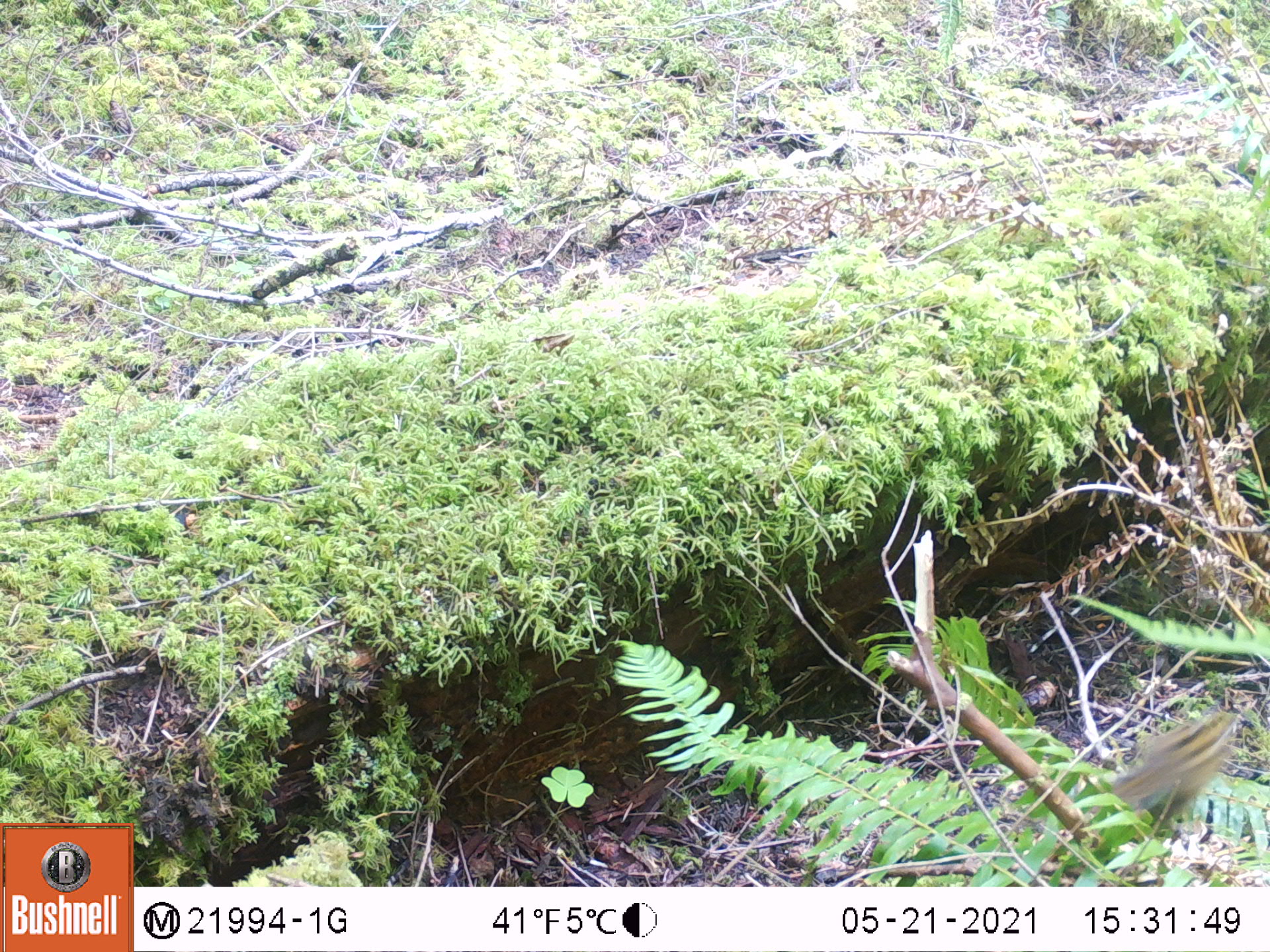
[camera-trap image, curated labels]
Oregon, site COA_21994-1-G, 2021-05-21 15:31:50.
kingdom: Animalia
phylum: Chordata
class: Mammalia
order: Rodentia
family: Sciuridae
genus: Neotamias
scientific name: Neotamias townsendii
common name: townsend's chipmunk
Townsend's chipmunk (Neotamias townsendii).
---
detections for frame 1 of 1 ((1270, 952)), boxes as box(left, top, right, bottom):
townsend's chipmunk: box(1114, 705, 1240, 800)